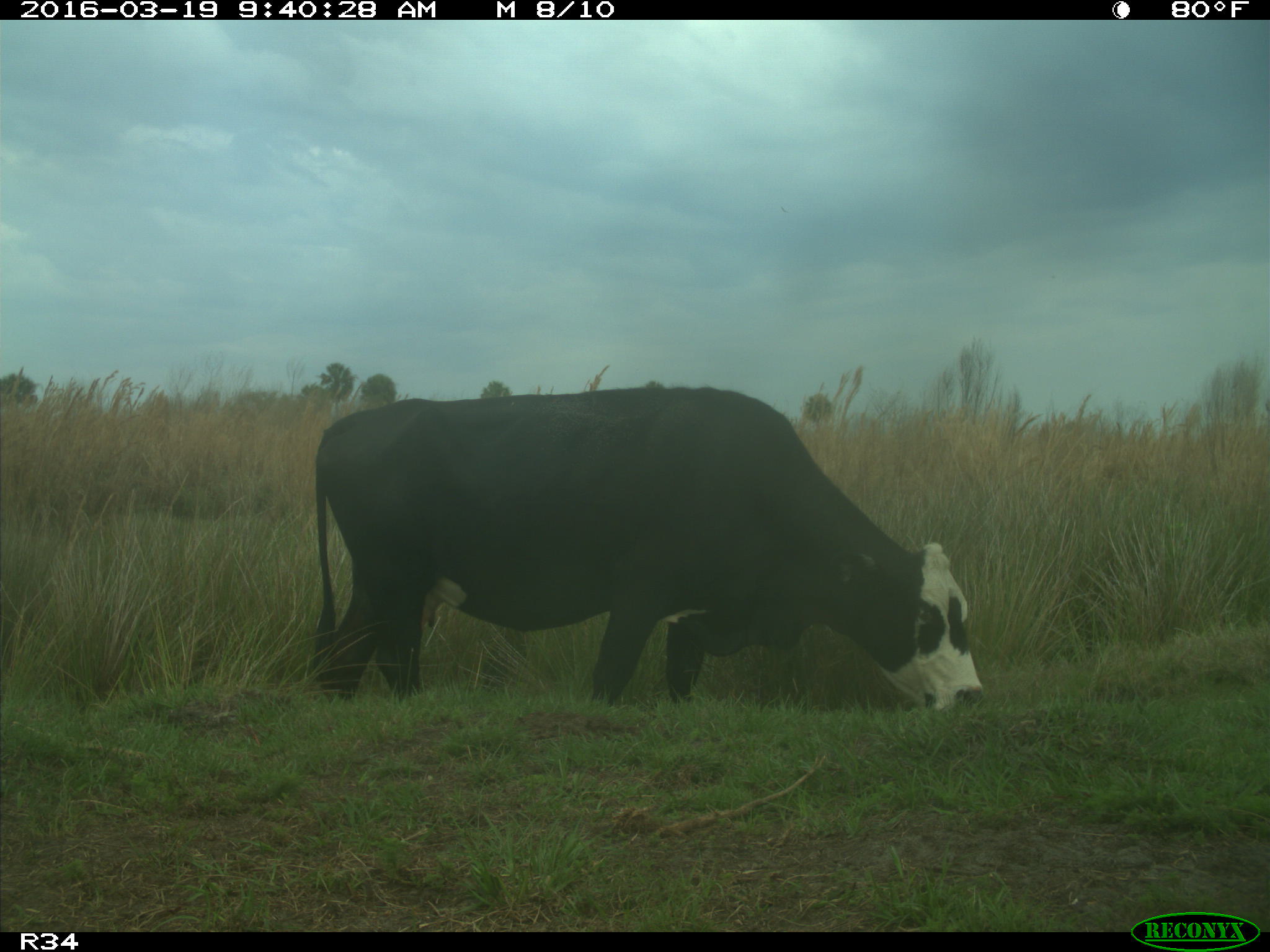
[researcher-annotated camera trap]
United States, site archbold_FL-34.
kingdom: Animalia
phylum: Chordata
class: Mammalia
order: Artiodactyla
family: Bovidae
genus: Bos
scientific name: Bos taurus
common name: domestic cow